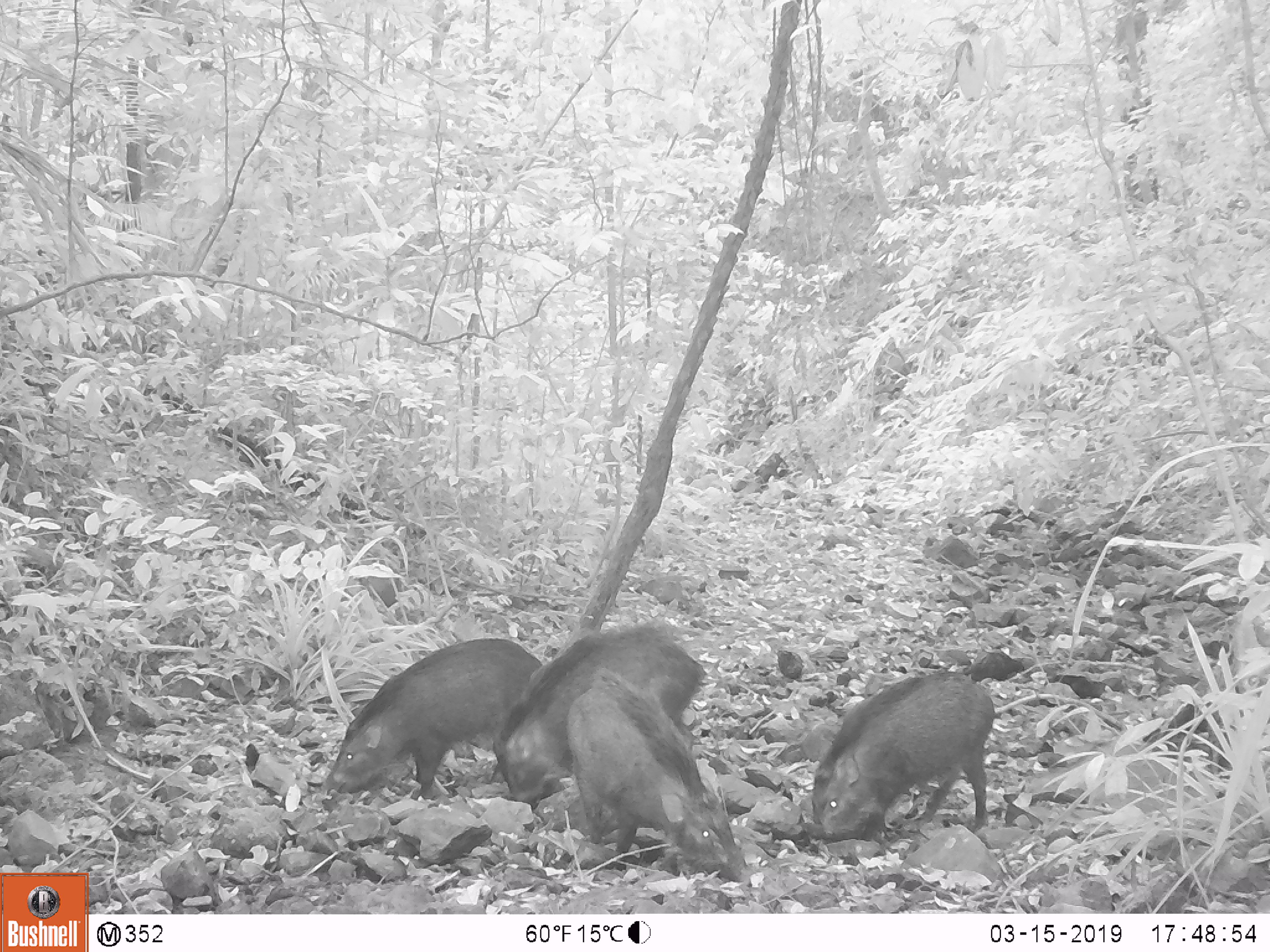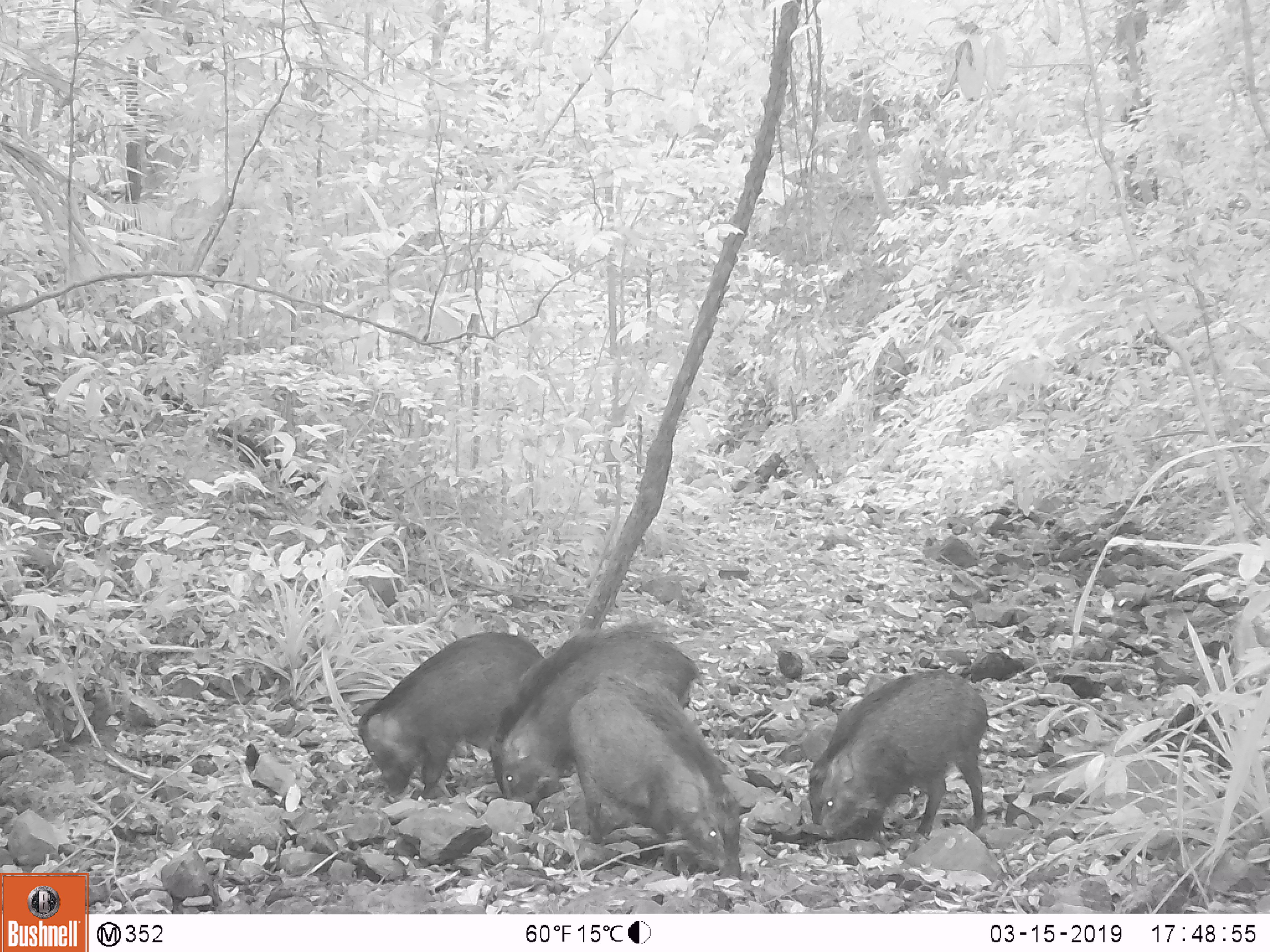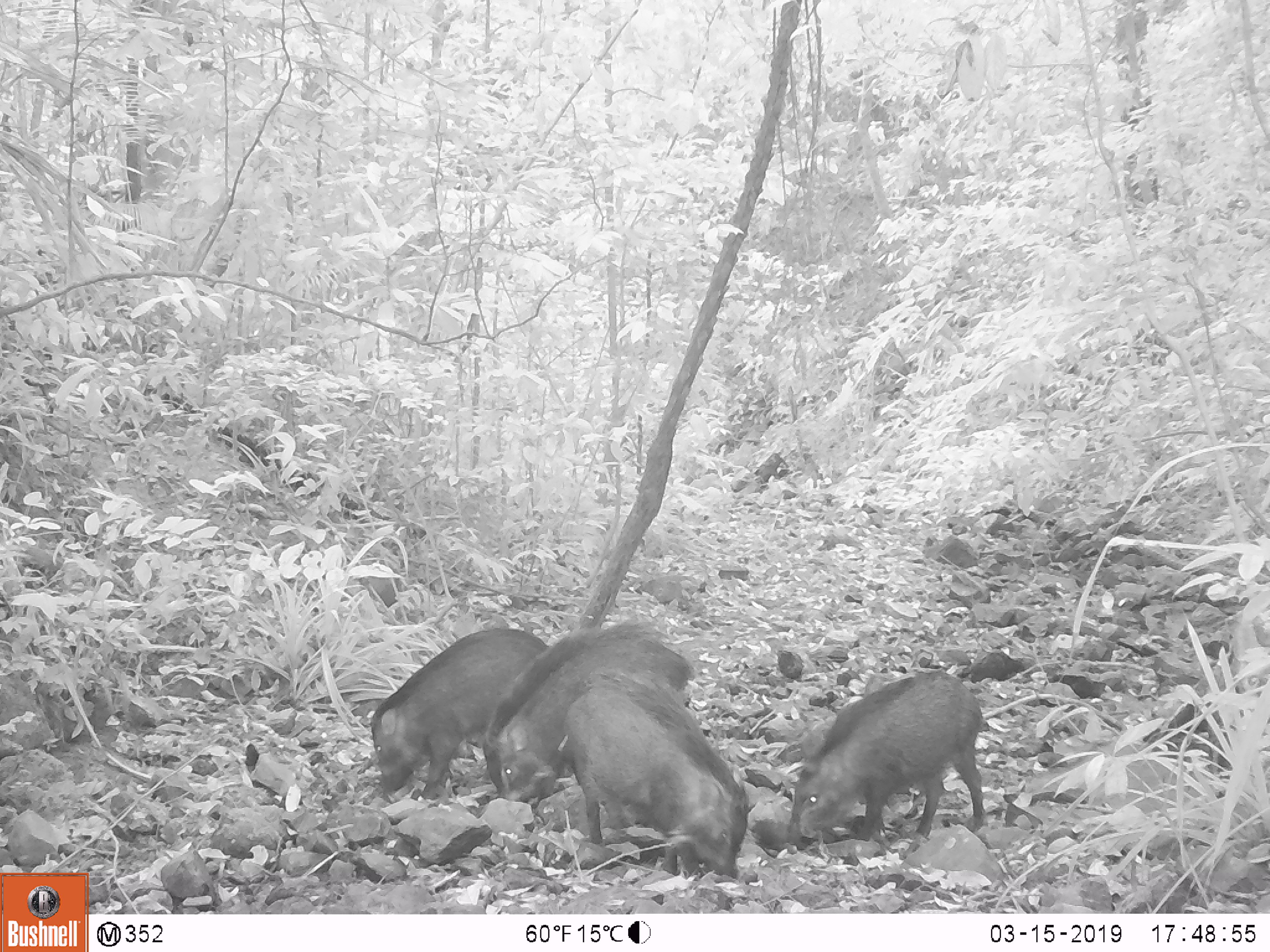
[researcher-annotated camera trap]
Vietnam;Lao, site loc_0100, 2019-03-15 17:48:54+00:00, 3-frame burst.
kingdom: Animalia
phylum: Chordata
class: Mammalia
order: Artiodactyla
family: Suidae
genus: Sus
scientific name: Sus scrofa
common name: eurasian wild pig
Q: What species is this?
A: Eurasian wild pig (Sus scrofa).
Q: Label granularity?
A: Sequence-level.